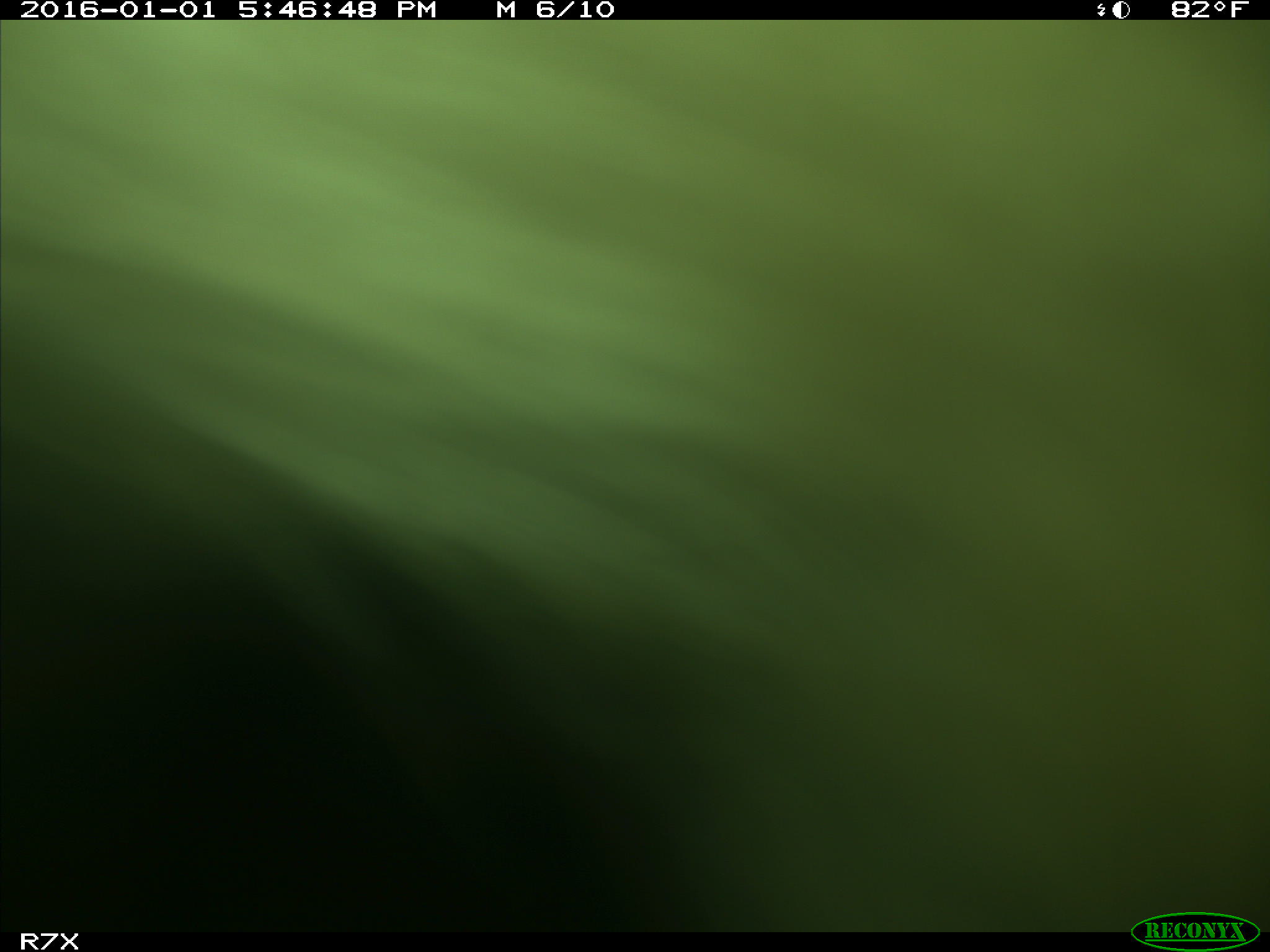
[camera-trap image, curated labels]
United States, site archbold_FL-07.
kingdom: Animalia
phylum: Chordata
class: Mammalia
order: Artiodactyla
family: Bovidae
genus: Bos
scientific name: Bos taurus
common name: domestic cow